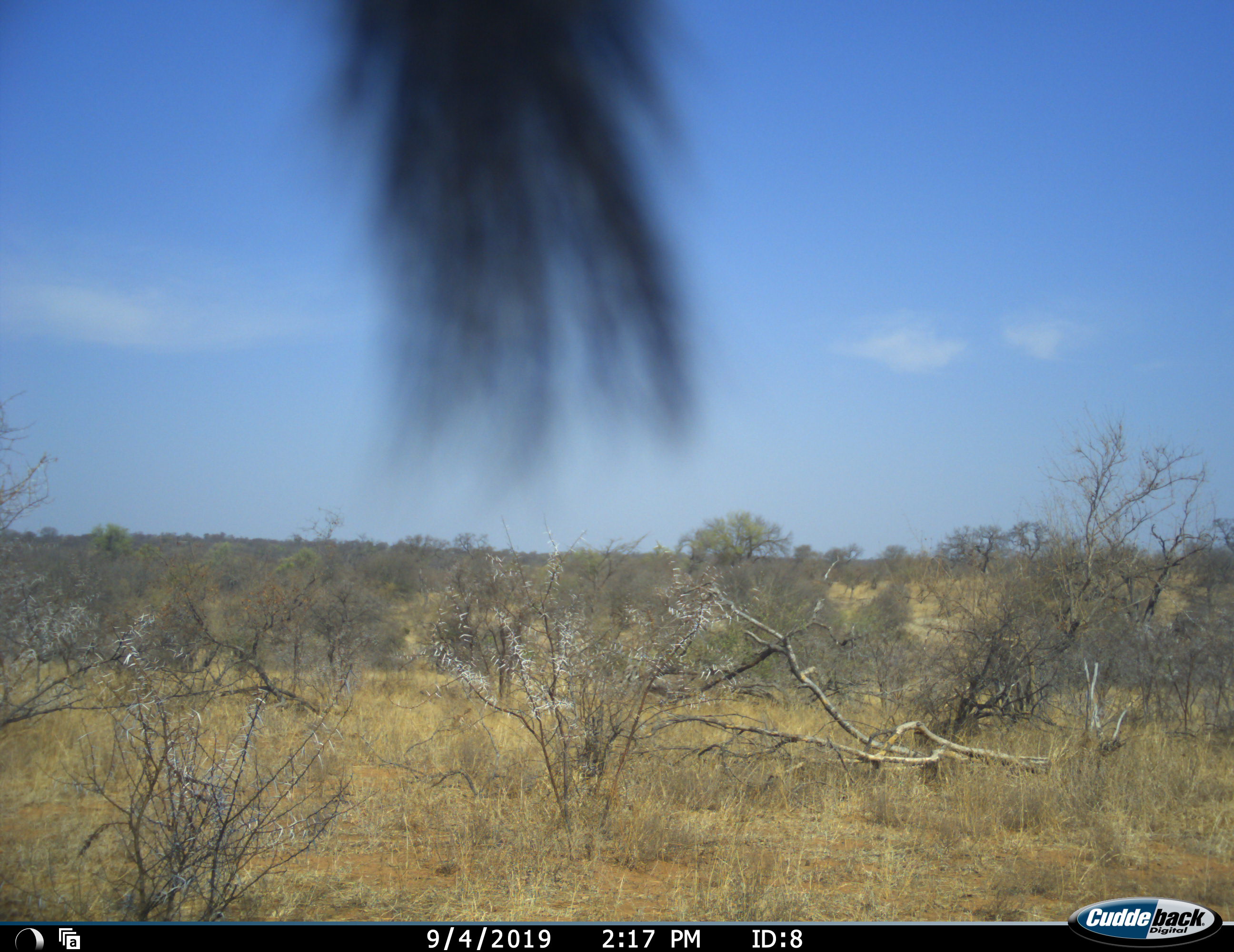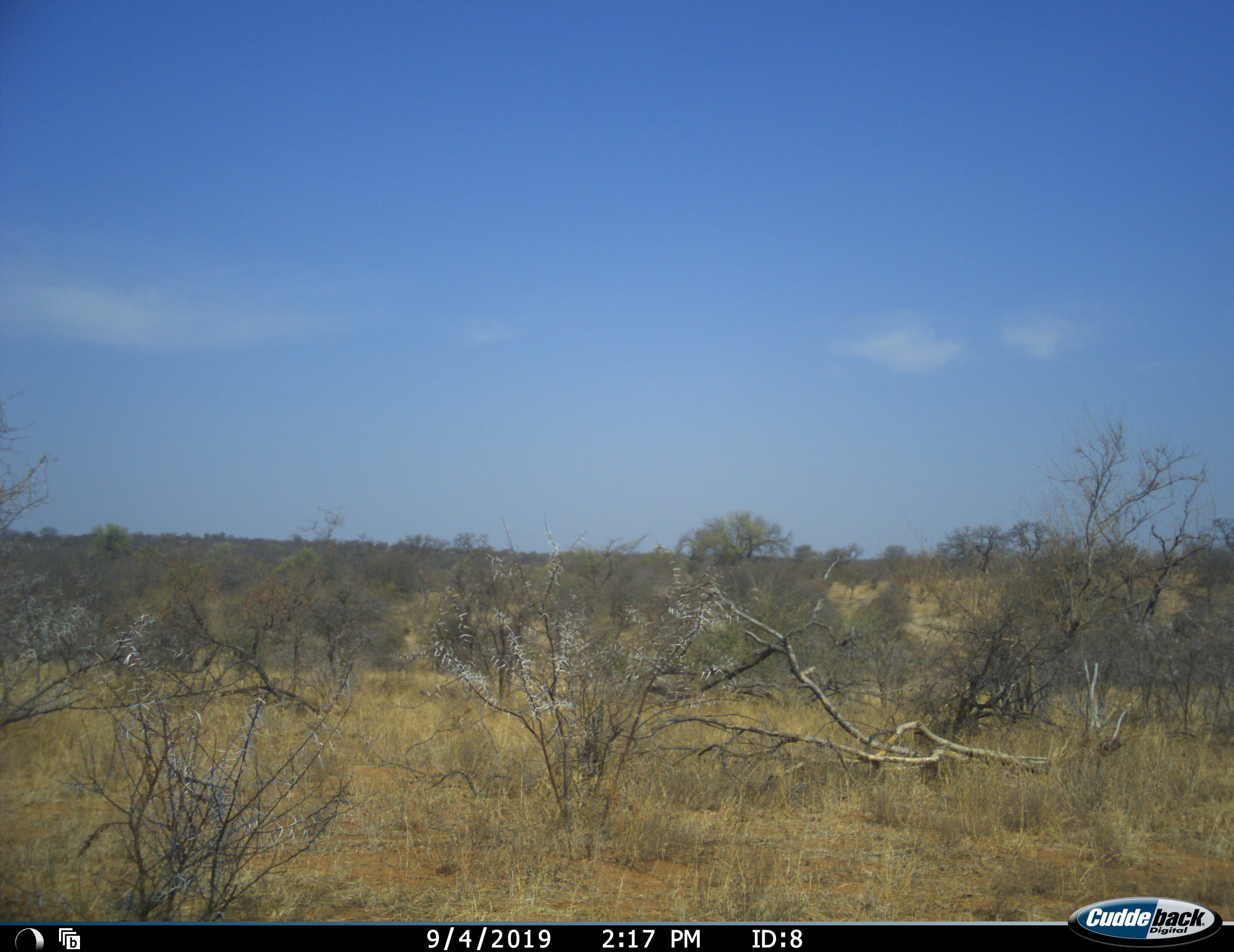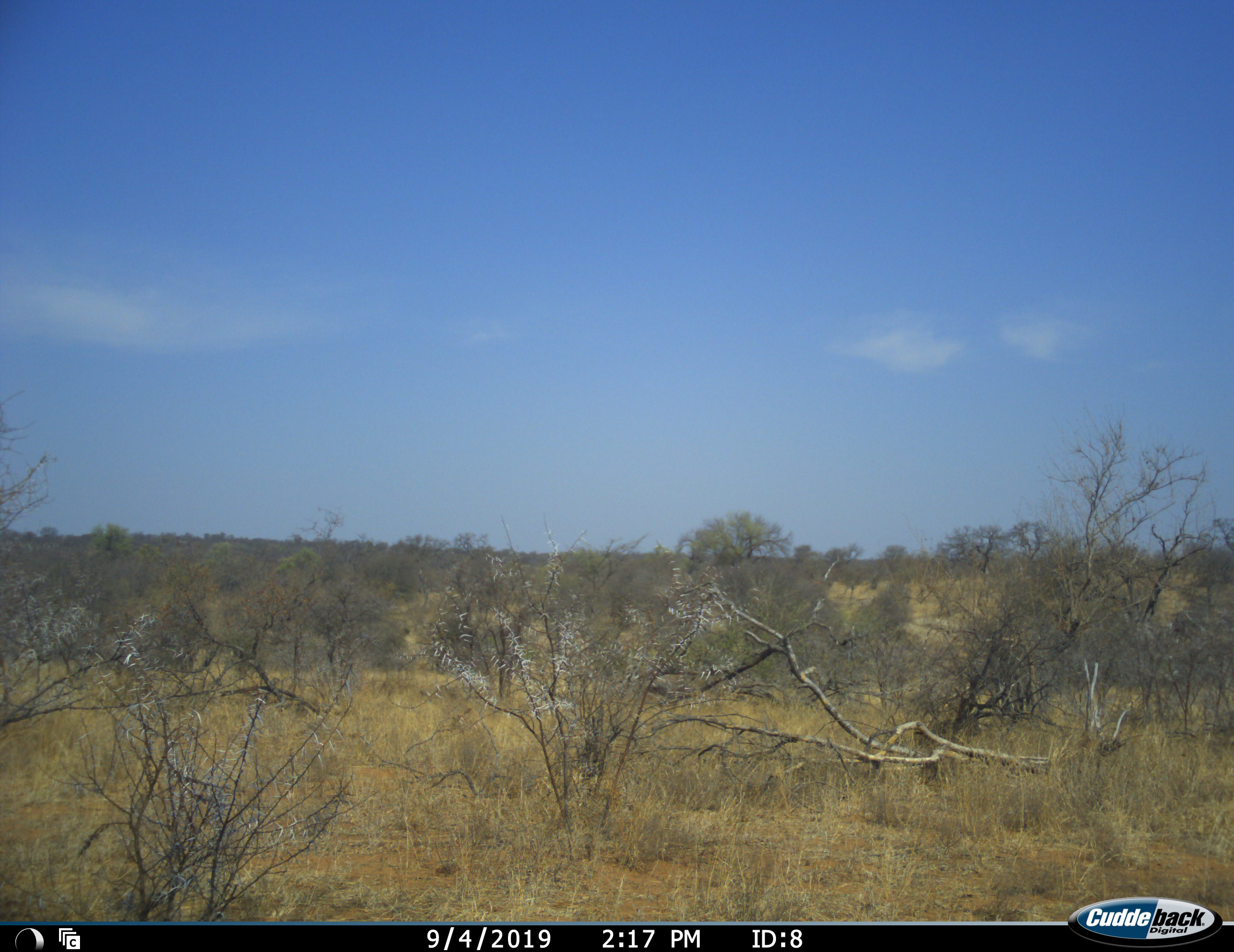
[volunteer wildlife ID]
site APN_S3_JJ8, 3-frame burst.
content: unidentified animal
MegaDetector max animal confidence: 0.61